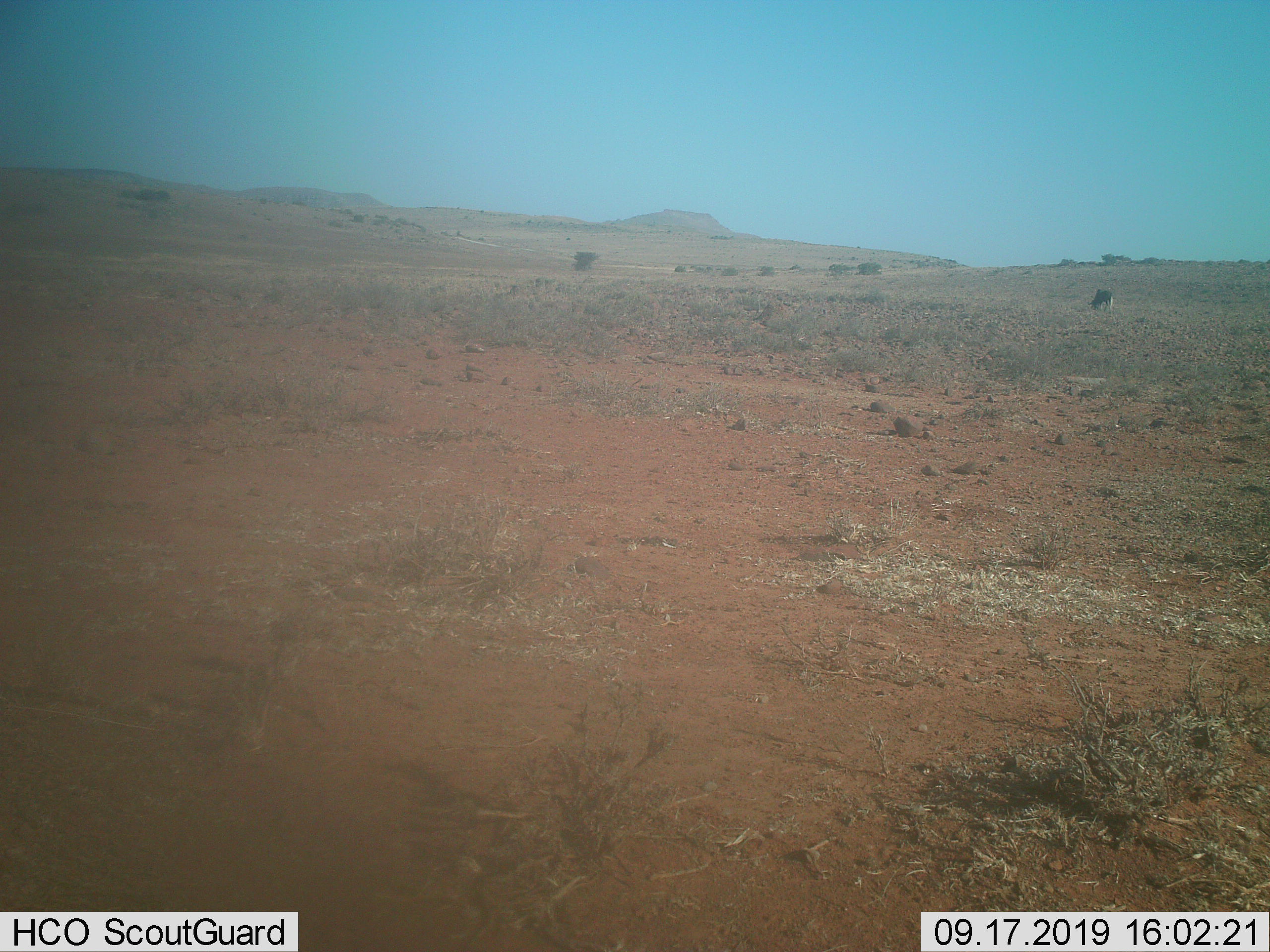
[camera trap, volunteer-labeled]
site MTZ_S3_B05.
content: unidentified animal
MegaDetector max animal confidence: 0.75